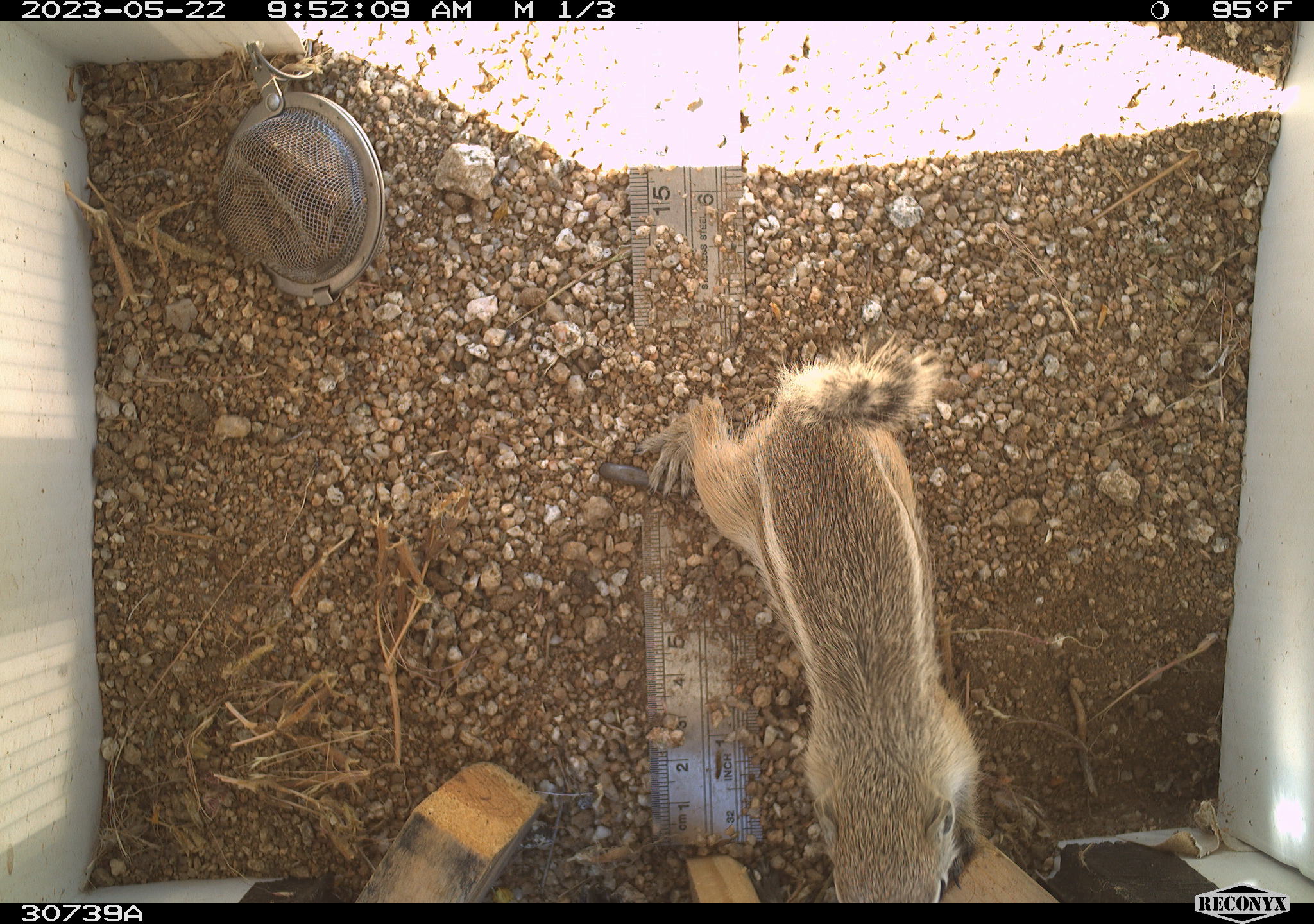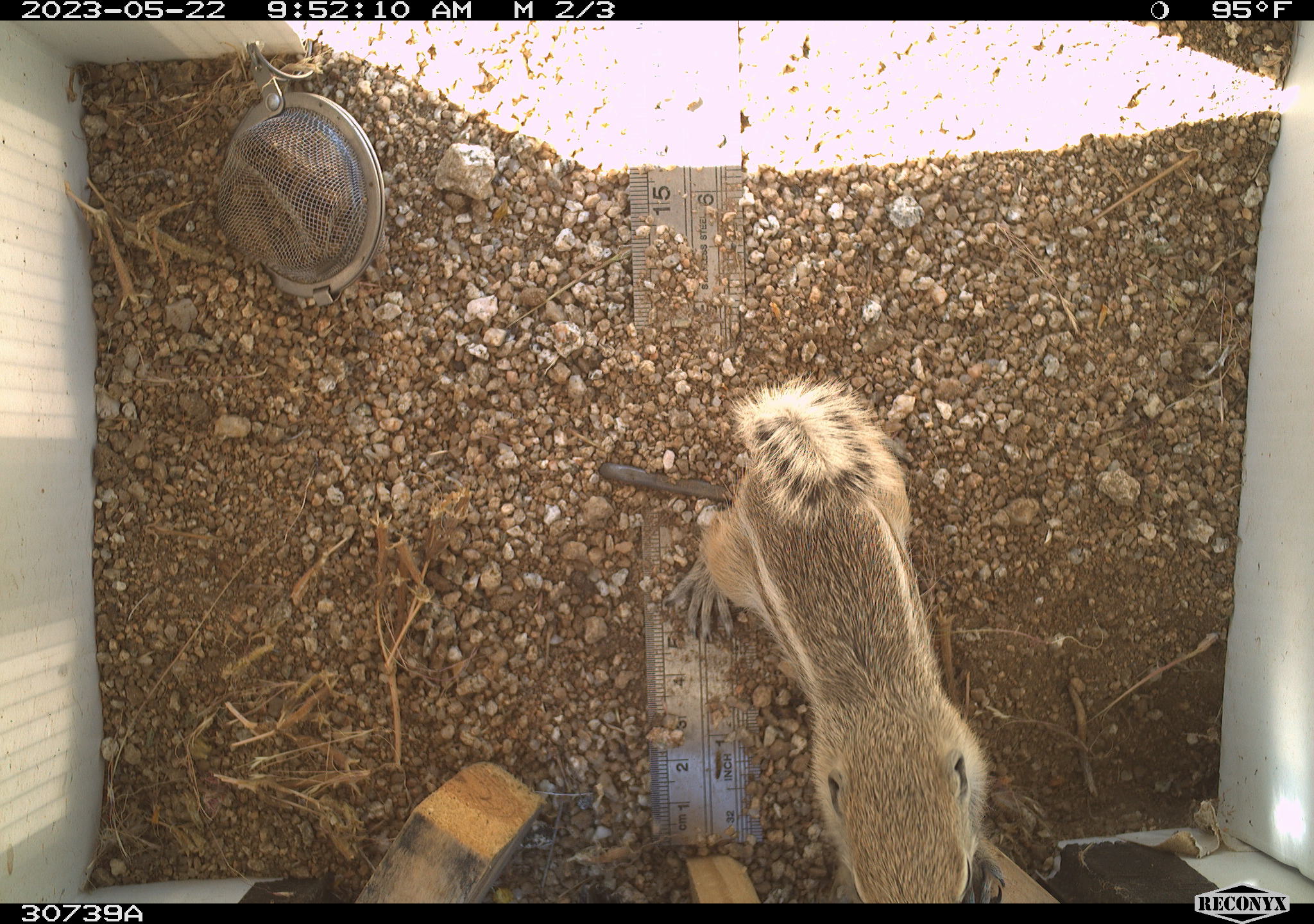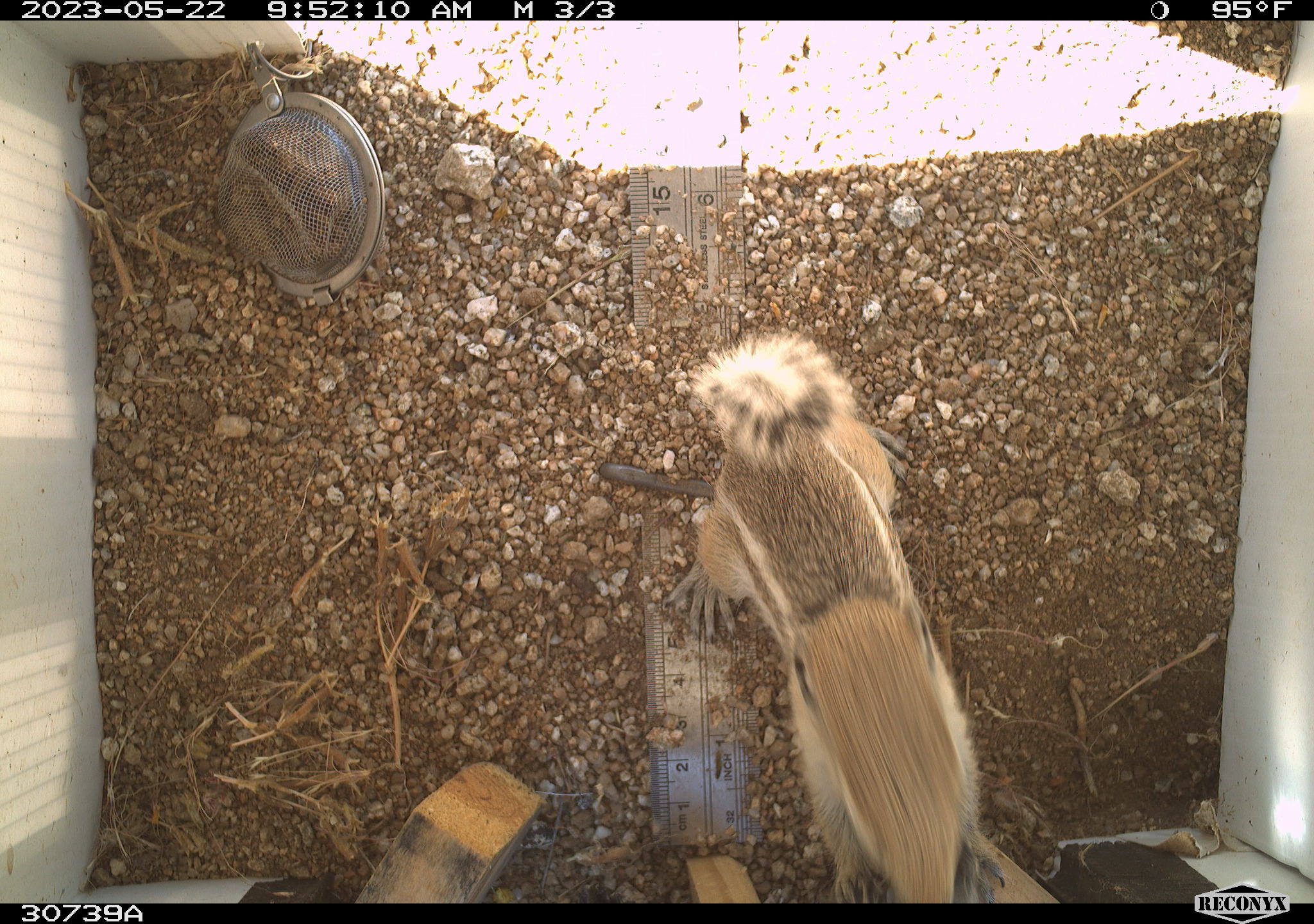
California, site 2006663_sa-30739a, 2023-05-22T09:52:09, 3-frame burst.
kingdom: Animalia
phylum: Chordata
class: Mammalia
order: Rodentia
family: Sciuridae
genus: Ammospermophilus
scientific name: Ammospermophilus leucurus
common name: white-tailed antelope squirrel